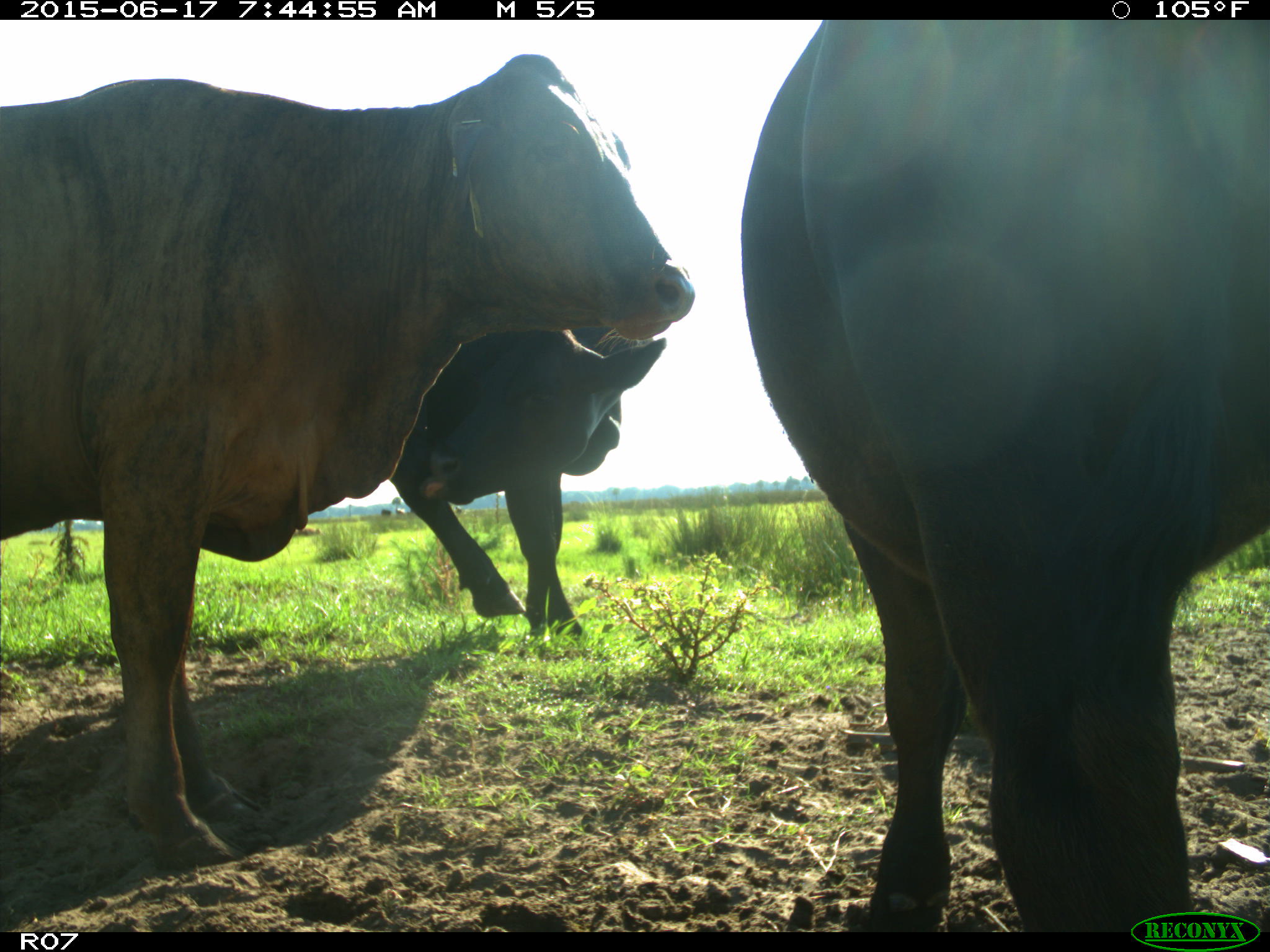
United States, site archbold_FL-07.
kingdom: Animalia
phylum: Chordata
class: Mammalia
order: Artiodactyla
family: Bovidae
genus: Bos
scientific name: Bos taurus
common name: domestic cow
Bos taurus (domestic cow).